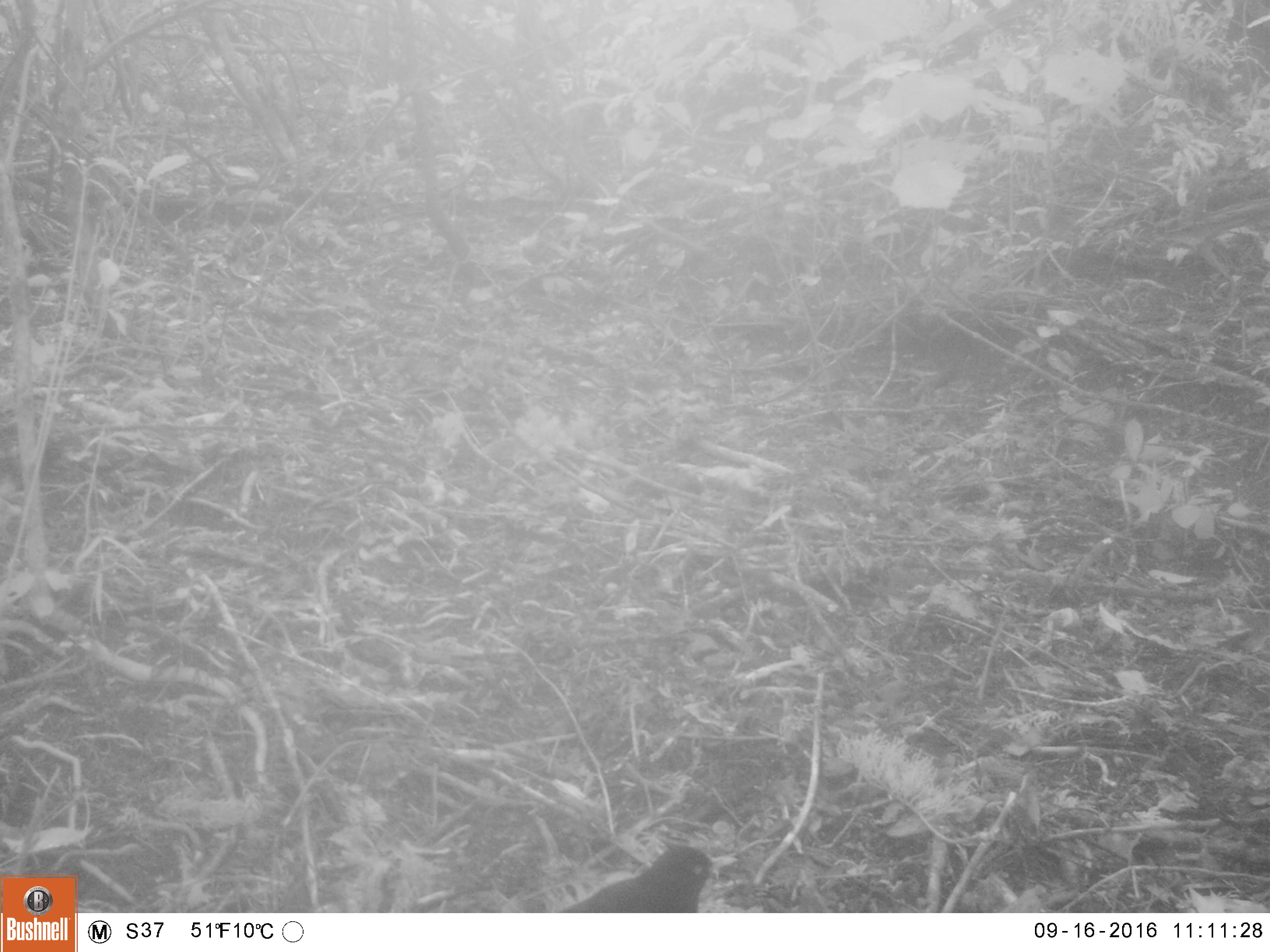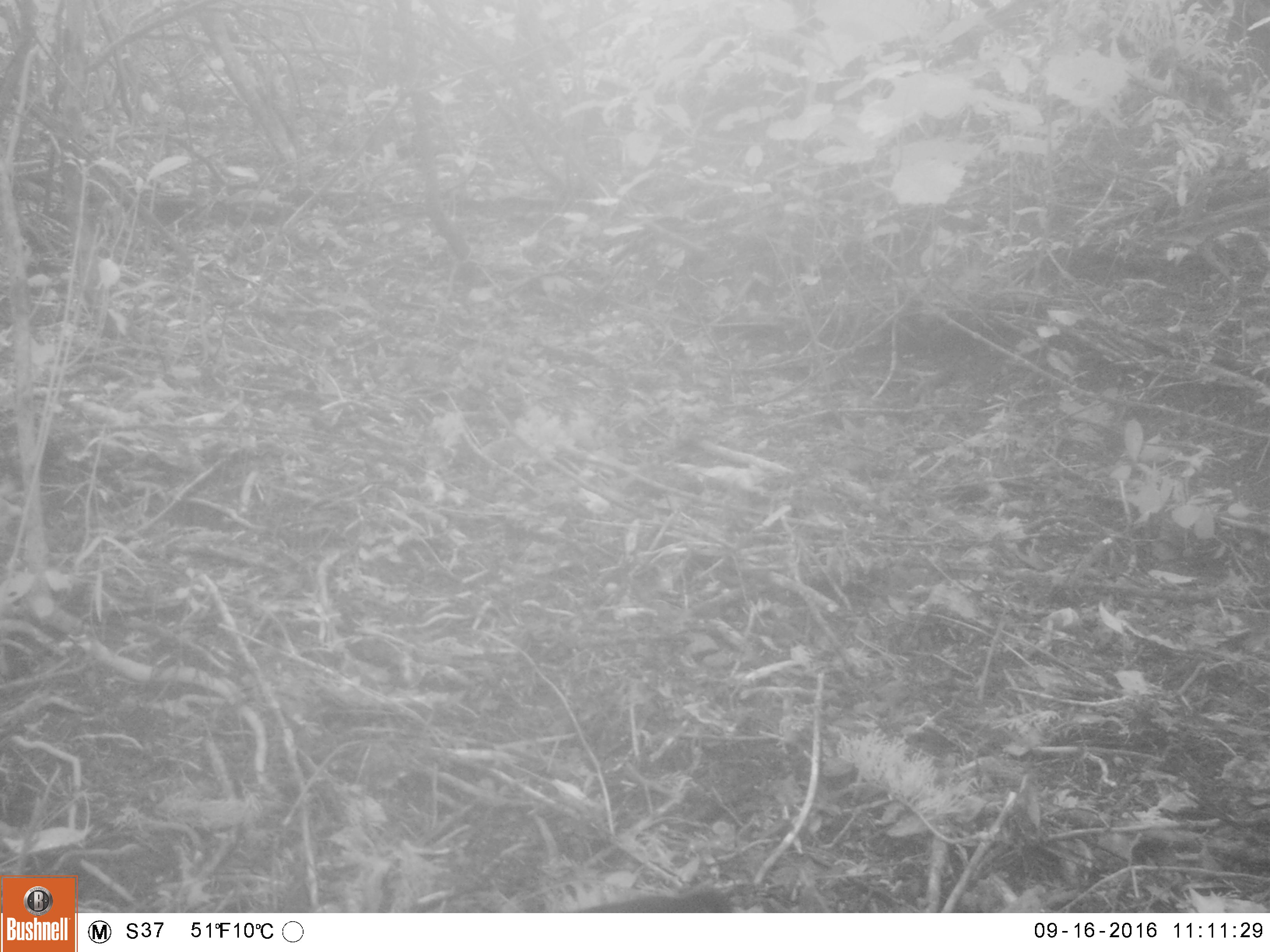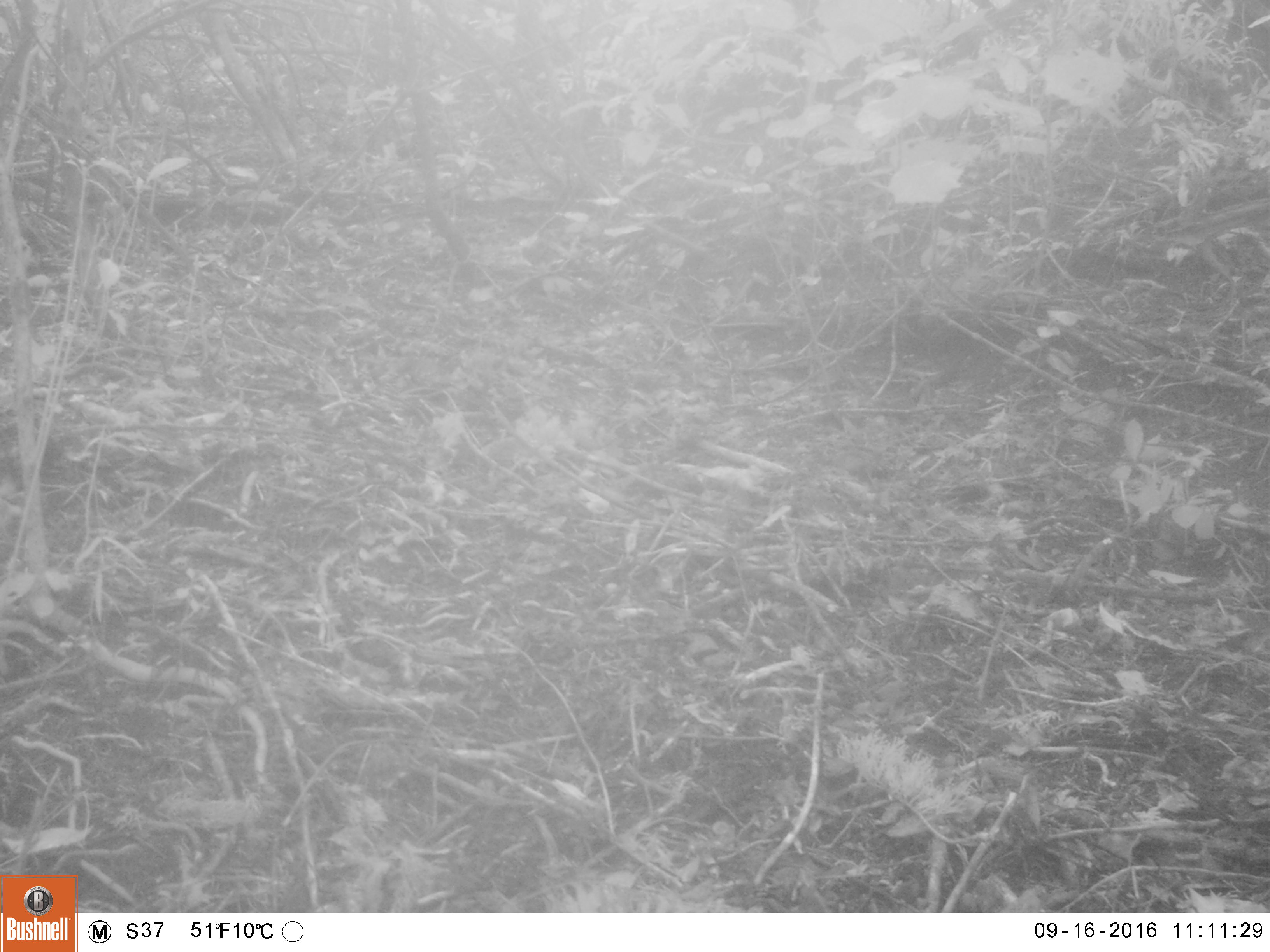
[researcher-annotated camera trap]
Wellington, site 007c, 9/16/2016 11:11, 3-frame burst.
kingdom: Animalia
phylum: Chordata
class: Aves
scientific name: Aves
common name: bird